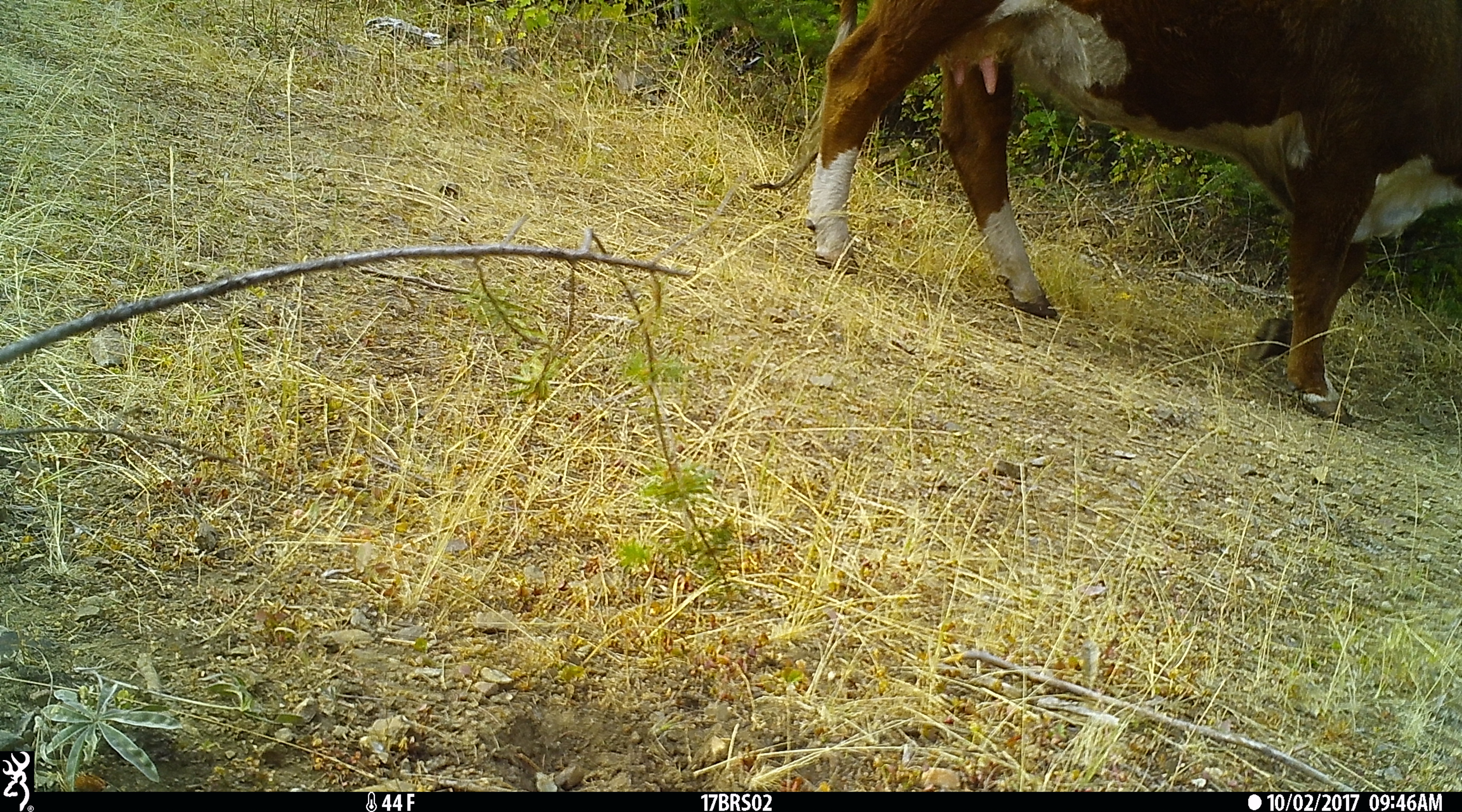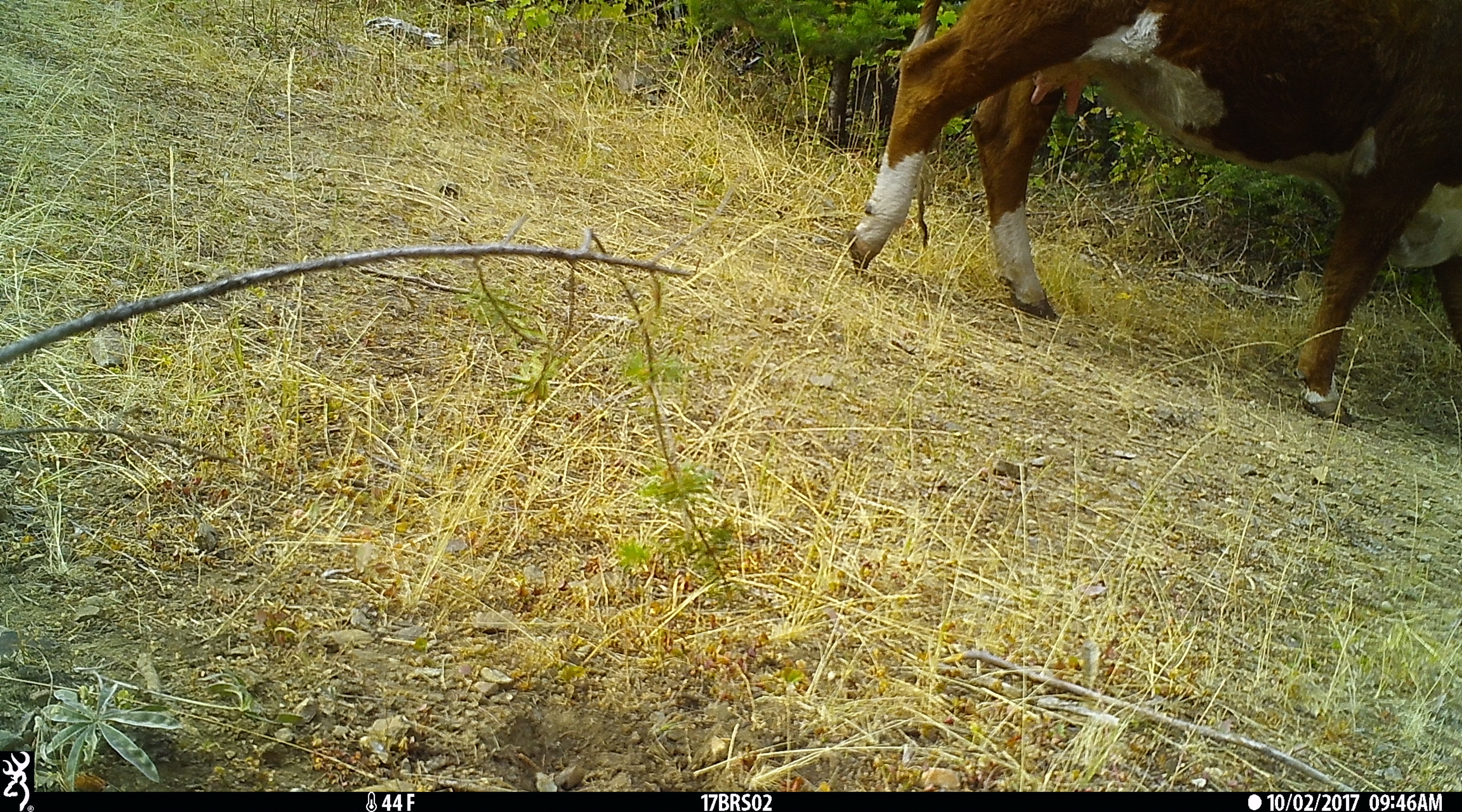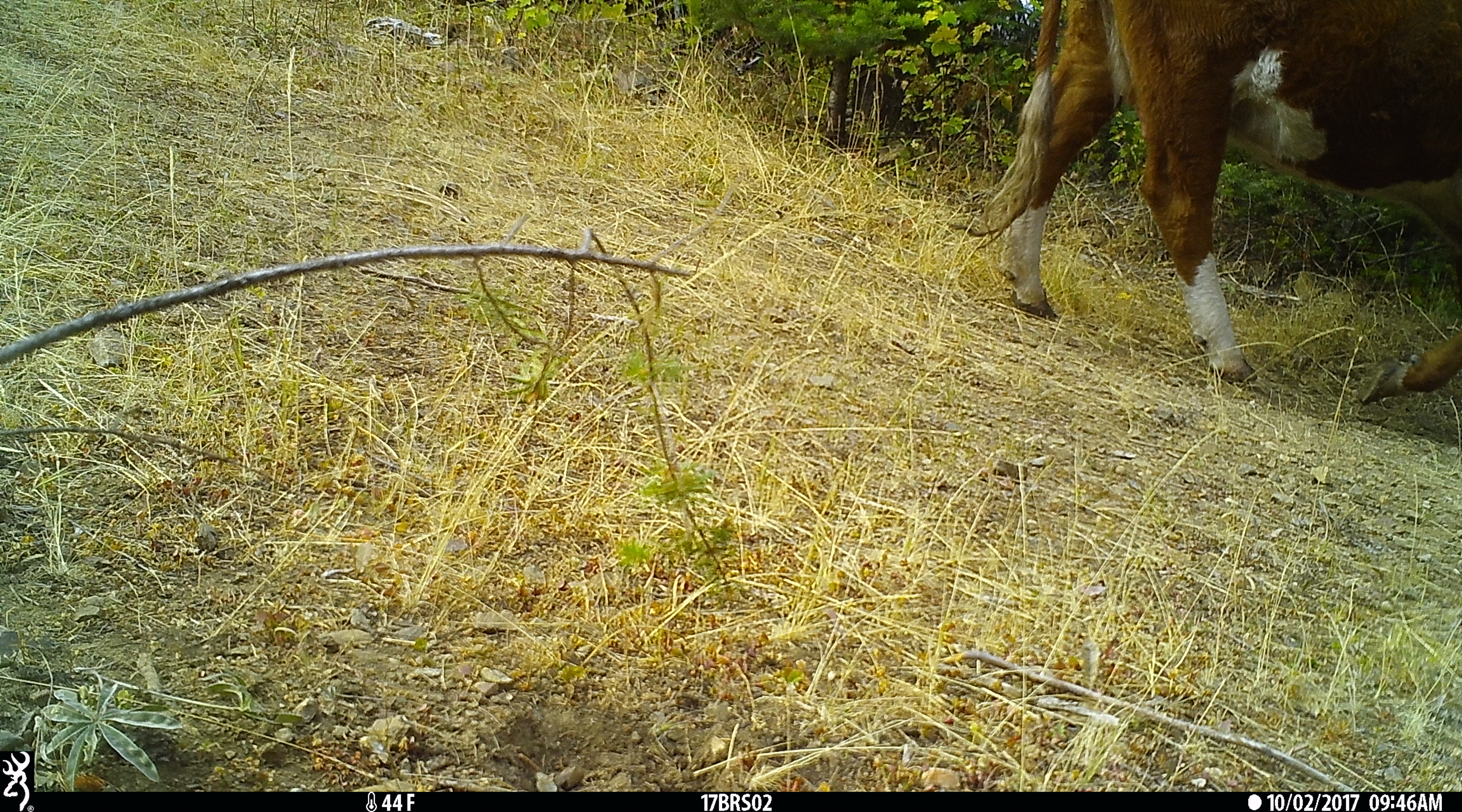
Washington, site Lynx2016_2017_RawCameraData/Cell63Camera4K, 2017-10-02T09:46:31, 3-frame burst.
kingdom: Animalia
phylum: Chordata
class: Mammalia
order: Artiodactyla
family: Bovidae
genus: Bos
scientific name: Bos taurus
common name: domestic cattle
Domestic cattle (Bos taurus). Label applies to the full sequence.